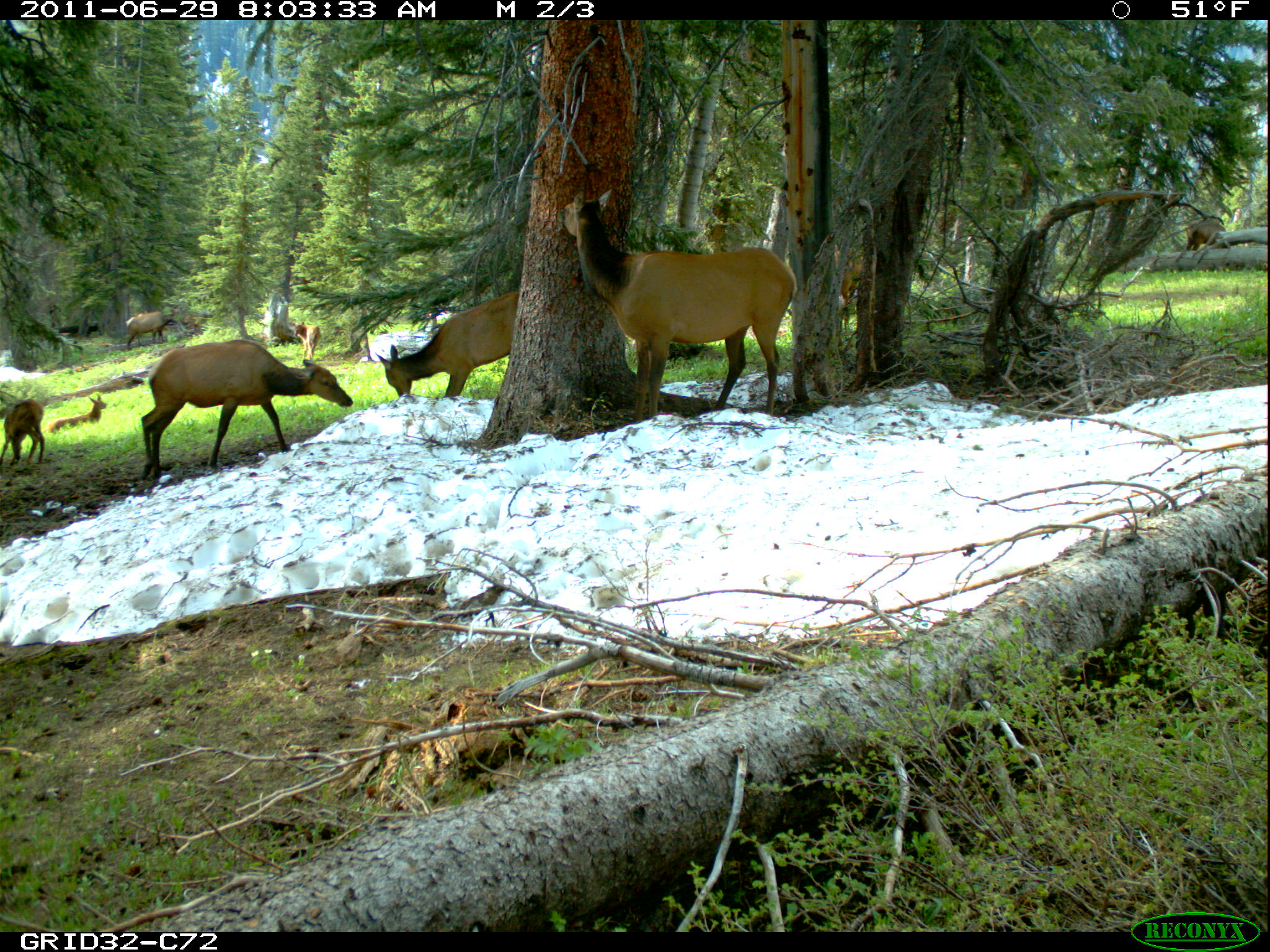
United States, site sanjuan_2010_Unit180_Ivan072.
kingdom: Animalia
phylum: Chordata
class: Mammalia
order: Artiodactyla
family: Cervidae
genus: Cervus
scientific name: Cervus elaphus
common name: red deer